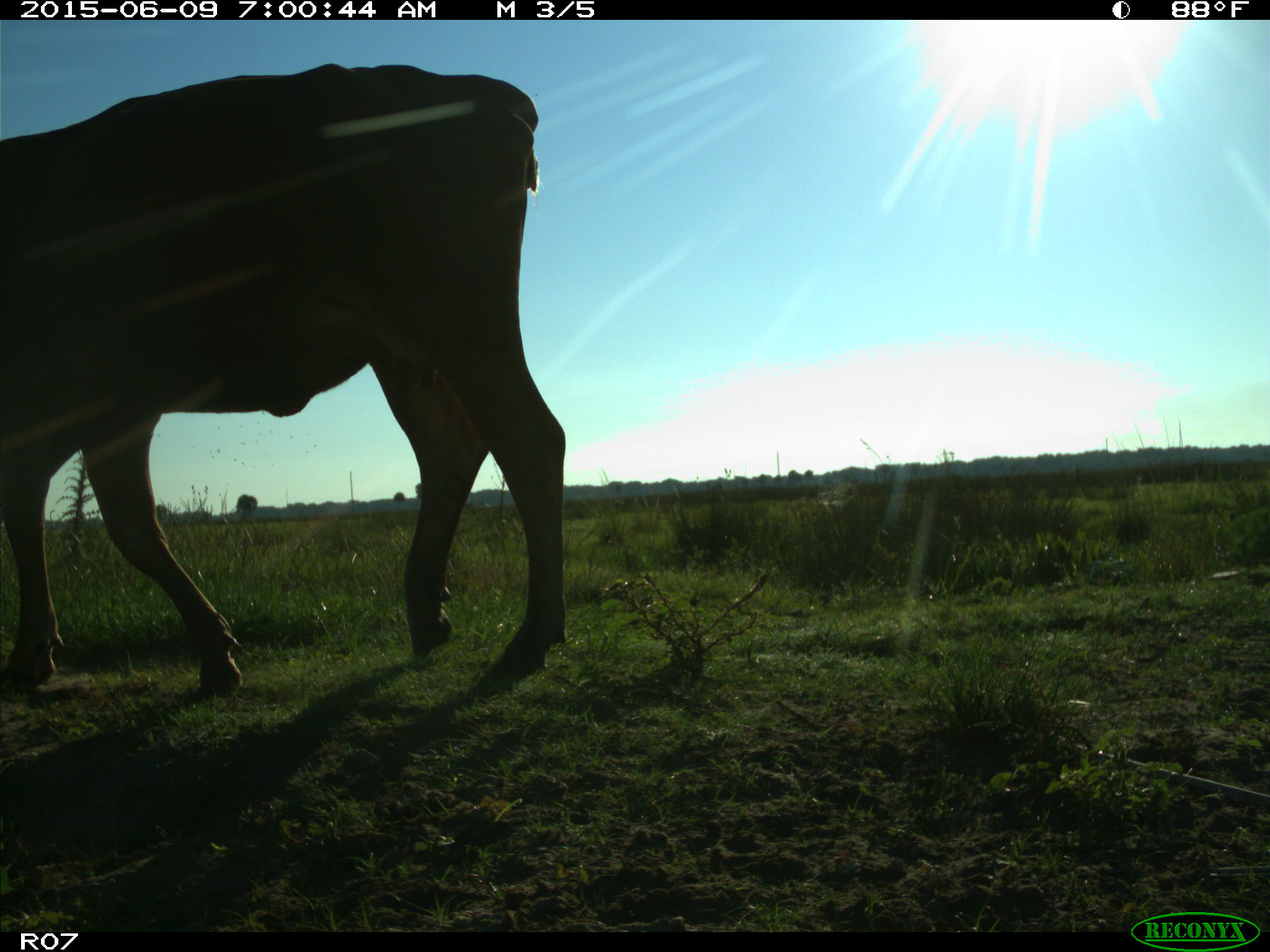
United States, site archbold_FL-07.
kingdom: Animalia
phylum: Chordata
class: Mammalia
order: Artiodactyla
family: Bovidae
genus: Bos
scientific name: Bos taurus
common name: domestic cow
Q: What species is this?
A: Bos taurus (domestic cow).